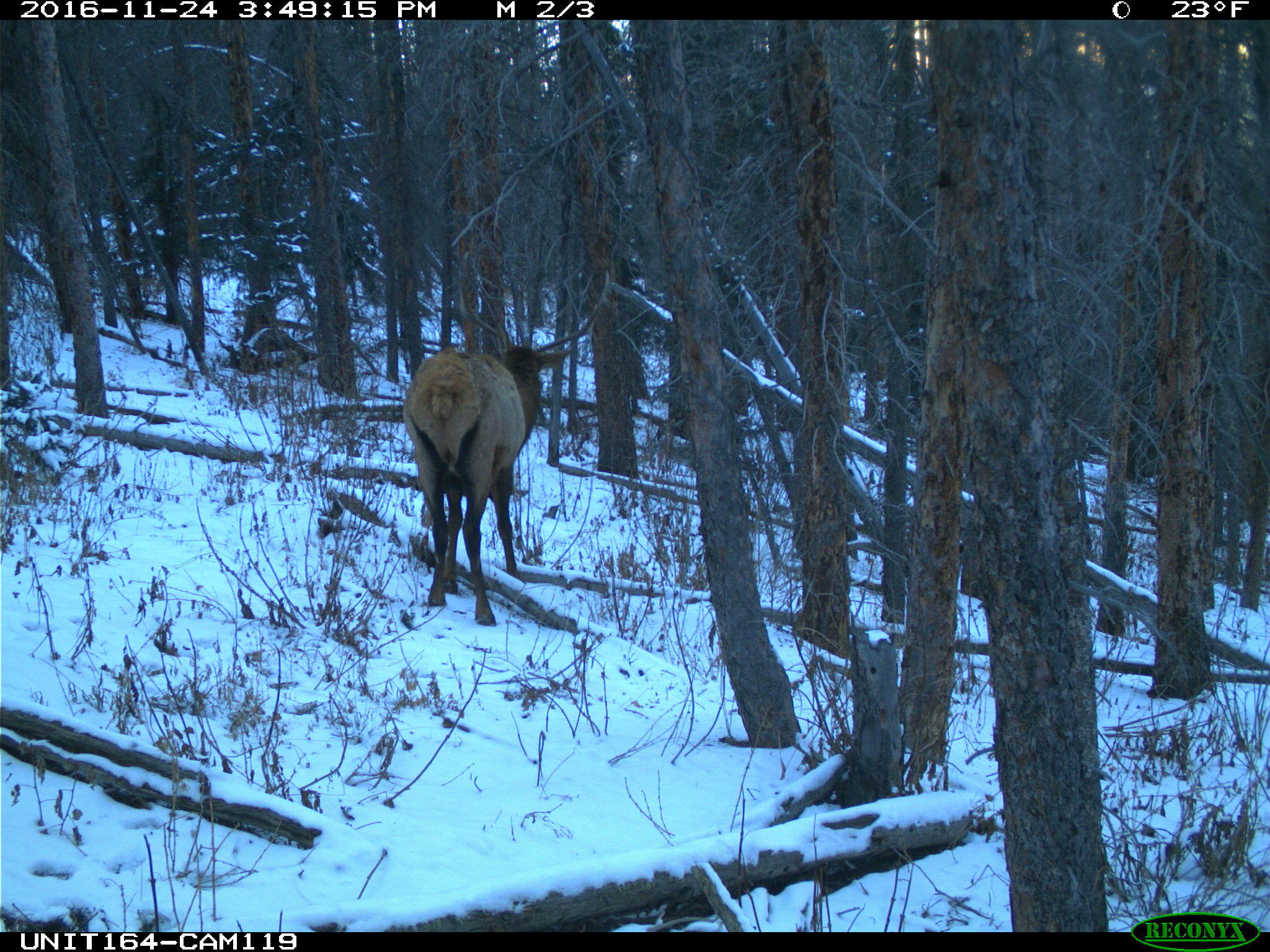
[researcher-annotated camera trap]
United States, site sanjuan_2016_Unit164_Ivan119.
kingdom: Animalia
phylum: Chordata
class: Mammalia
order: Artiodactyla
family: Cervidae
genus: Cervus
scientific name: Cervus elaphus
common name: red deer